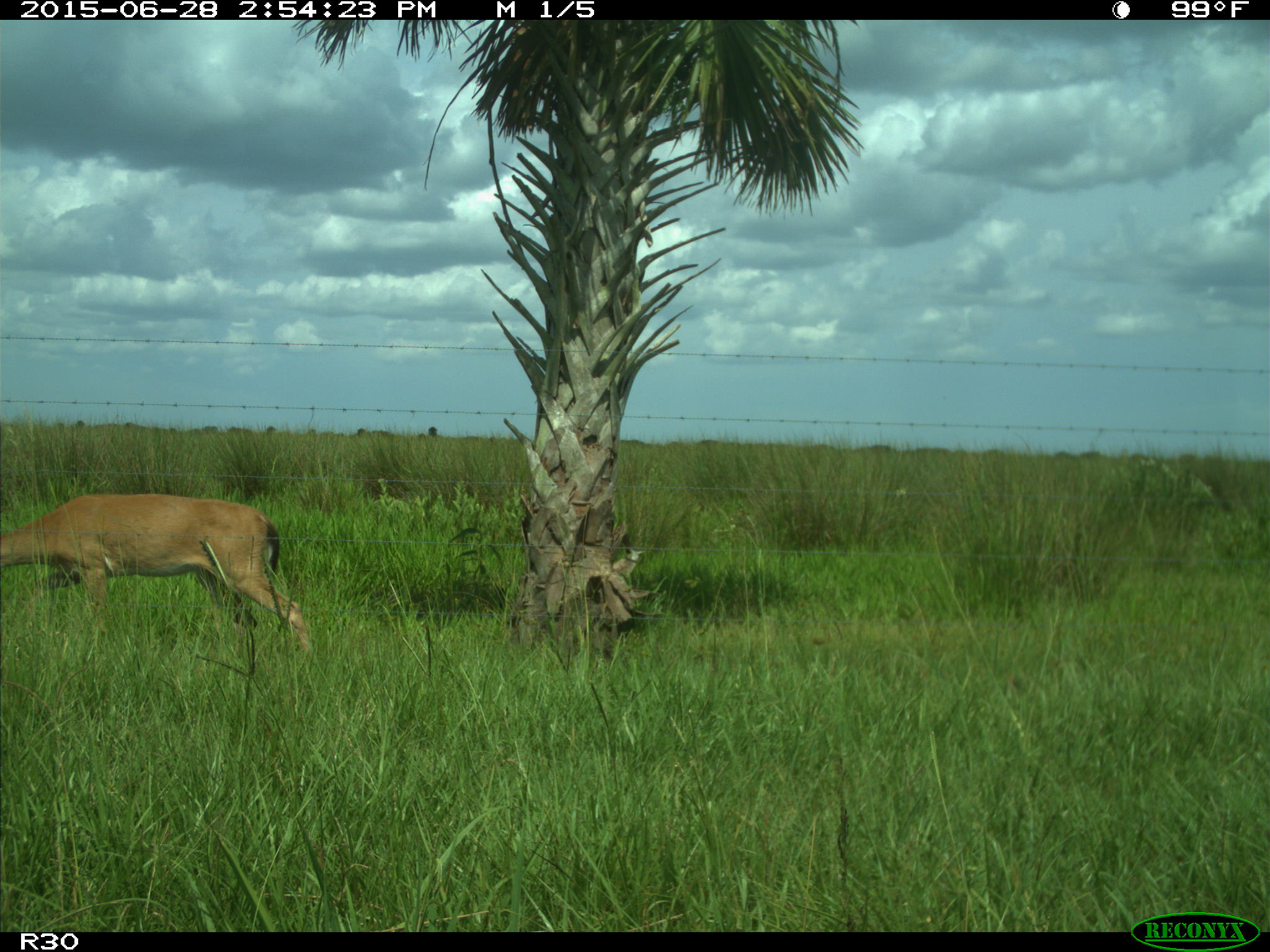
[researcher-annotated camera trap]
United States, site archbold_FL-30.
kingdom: Animalia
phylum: Chordata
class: Mammalia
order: Artiodactyla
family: Cervidae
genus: Odocoileus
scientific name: Odocoileus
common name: deer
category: unidentified deer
Unidentified deer (deer) (Odocoileus).